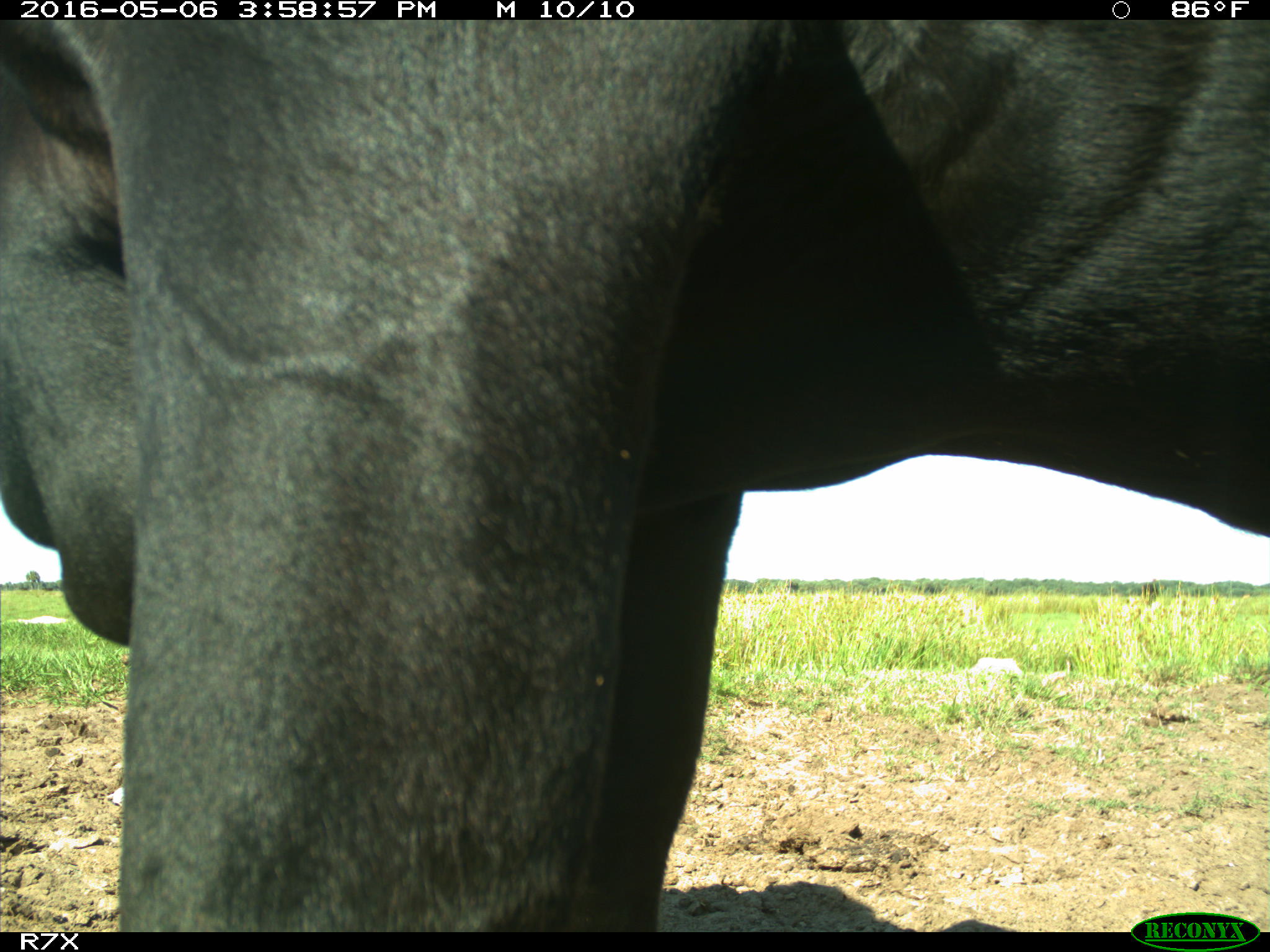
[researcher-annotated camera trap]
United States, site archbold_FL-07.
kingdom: Animalia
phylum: Chordata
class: Mammalia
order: Artiodactyla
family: Bovidae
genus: Bos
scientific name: Bos taurus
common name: domestic cow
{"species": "Bos taurus (domestic cow)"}